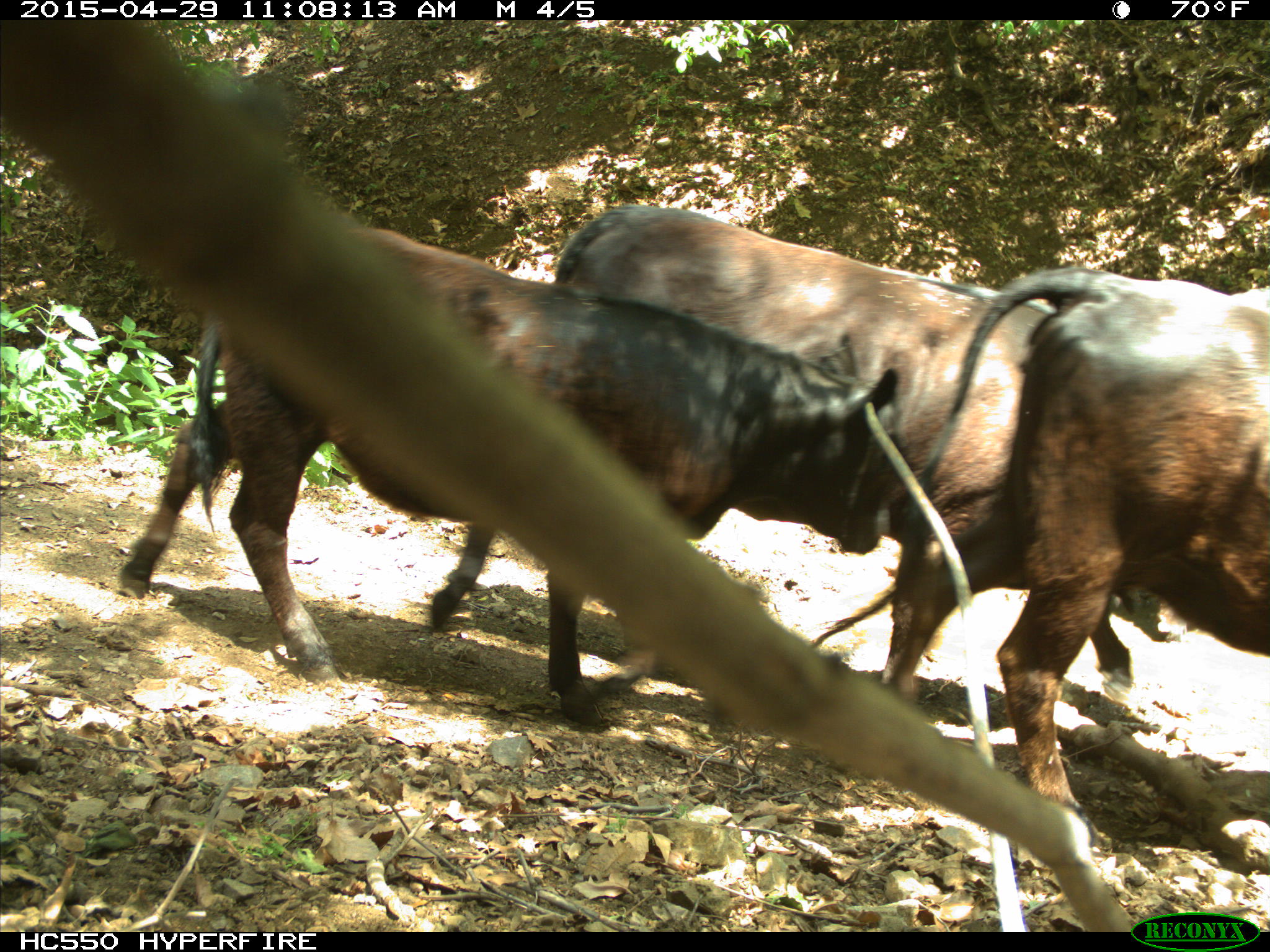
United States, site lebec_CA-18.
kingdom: Animalia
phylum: Chordata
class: Mammalia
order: Artiodactyla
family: Bovidae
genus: Bos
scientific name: Bos taurus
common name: domestic cow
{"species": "Bos taurus (domestic cow)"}